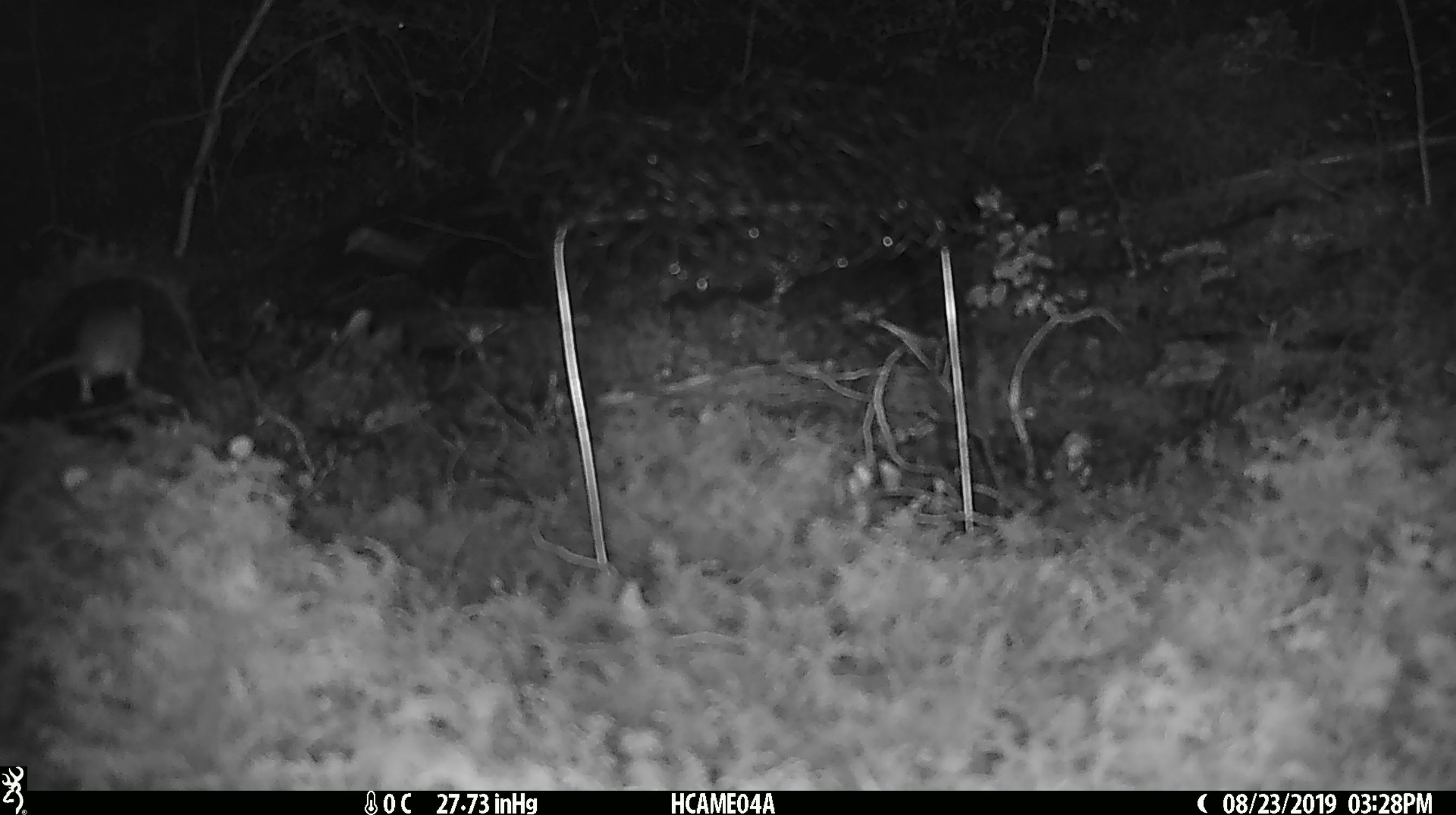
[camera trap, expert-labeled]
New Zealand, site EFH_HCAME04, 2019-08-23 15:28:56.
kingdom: Animalia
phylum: Chordata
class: Mammalia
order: Rodentia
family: Muridae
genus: Mus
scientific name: Mus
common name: mouse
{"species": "mouse (Mus)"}